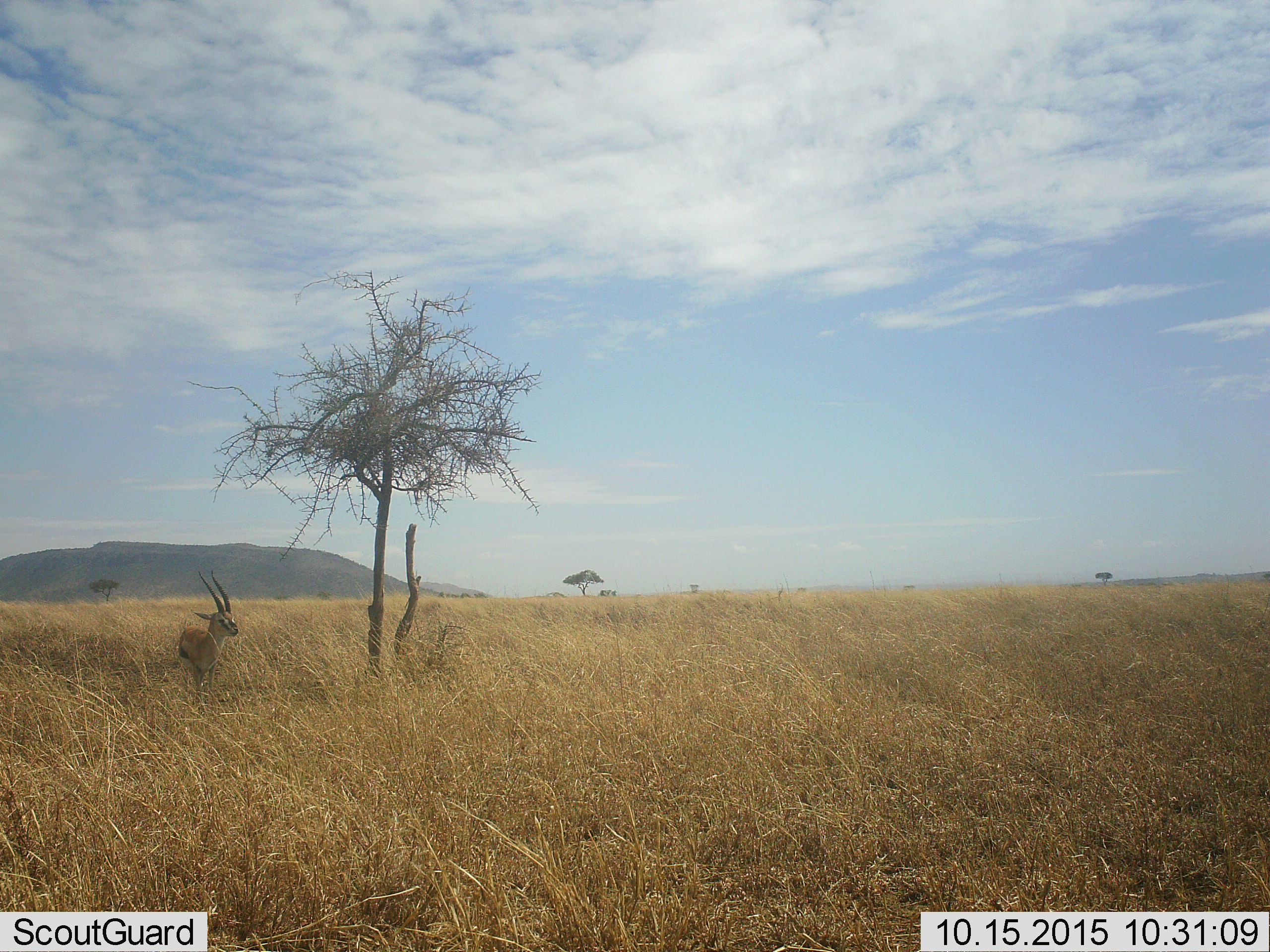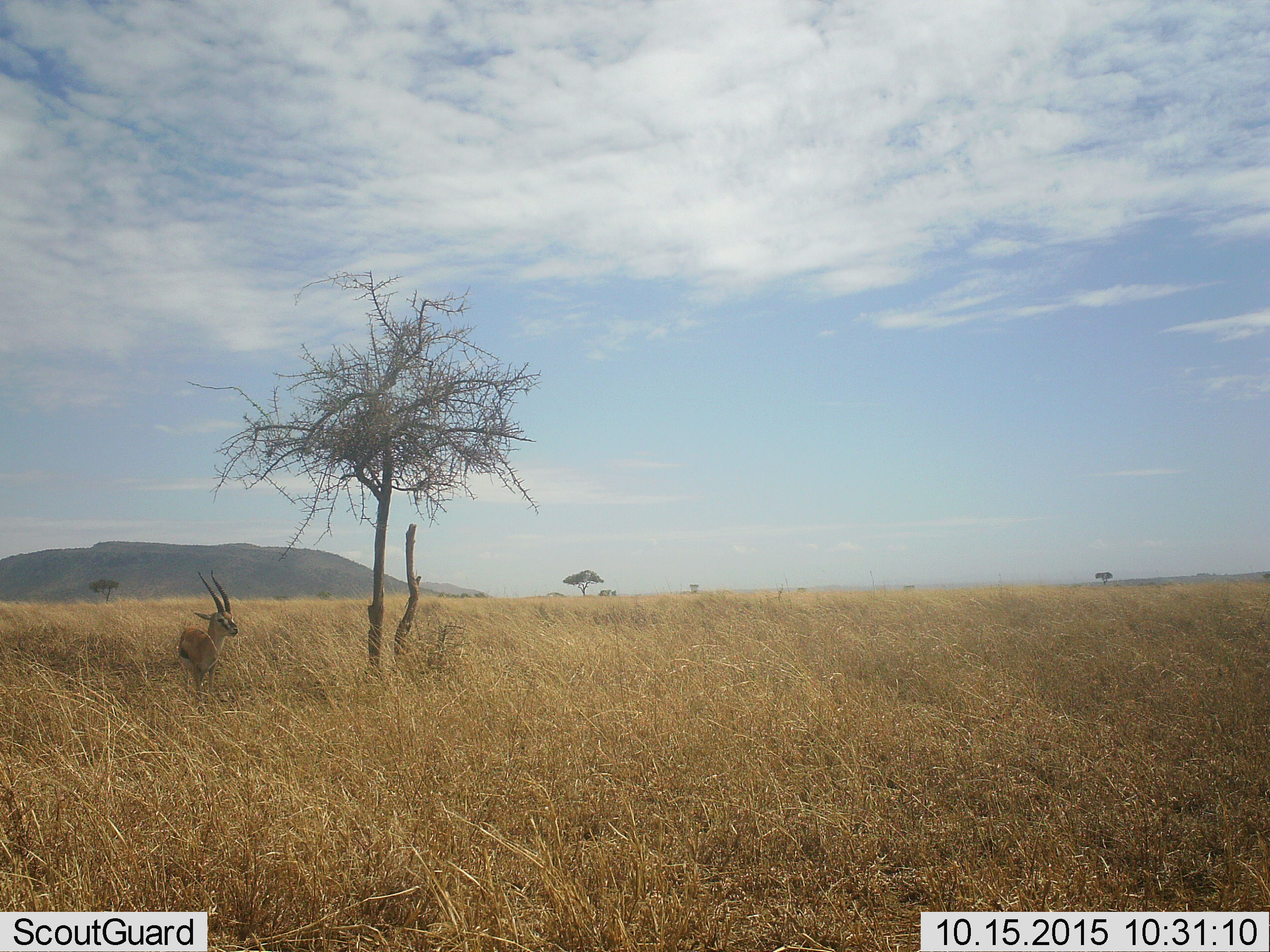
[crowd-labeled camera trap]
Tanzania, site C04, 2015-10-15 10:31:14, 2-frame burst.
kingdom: Animalia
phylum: Chordata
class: Mammalia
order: Artiodactyla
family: Bovidae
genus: Eudorcas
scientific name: Eudorcas thomsonii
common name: thomson's gazelle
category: gazellethomsons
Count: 1.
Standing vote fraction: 100%.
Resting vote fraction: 0%.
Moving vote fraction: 0%.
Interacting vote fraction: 0%.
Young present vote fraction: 0%.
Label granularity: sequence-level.